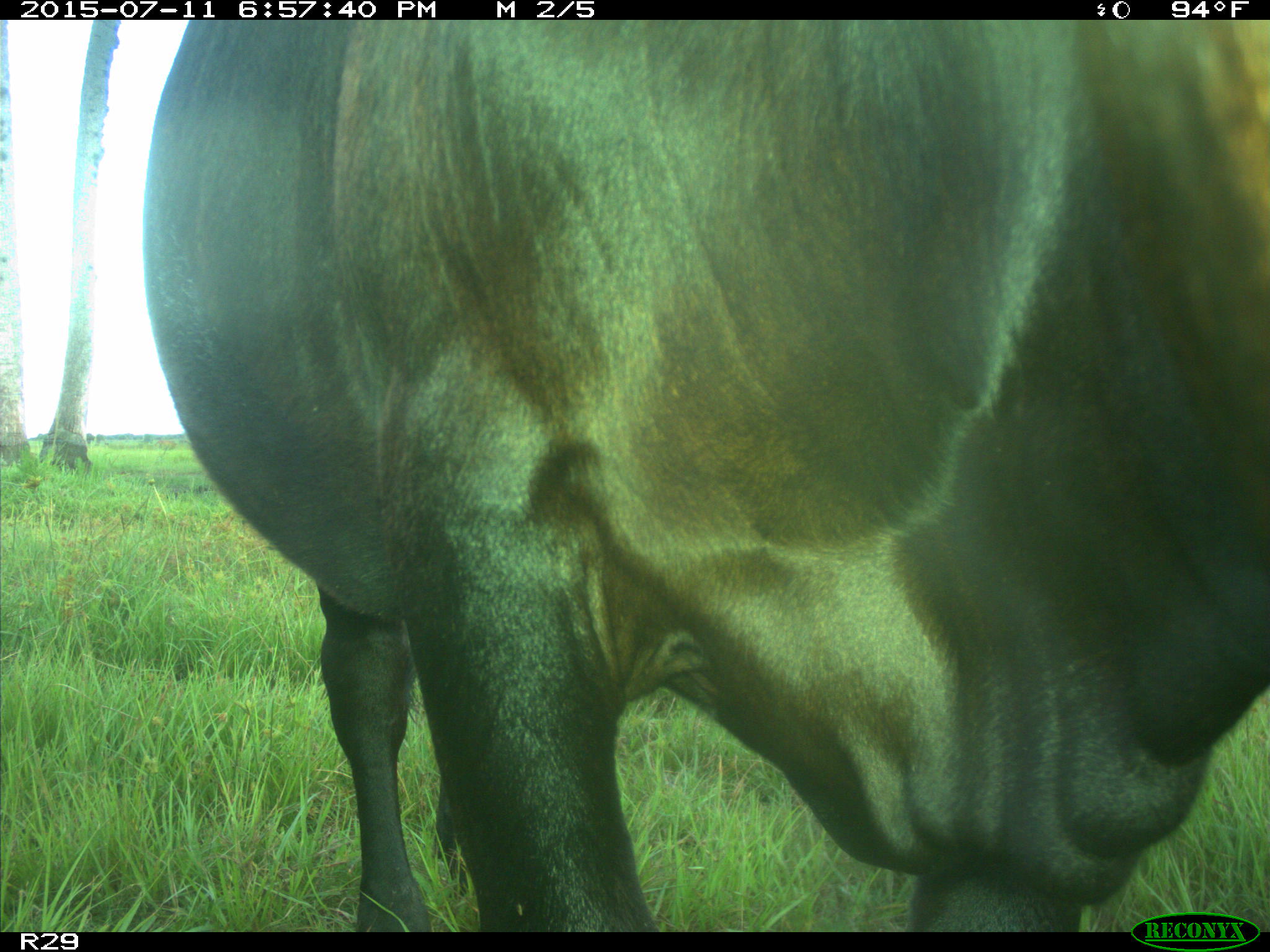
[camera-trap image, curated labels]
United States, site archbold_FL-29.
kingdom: Animalia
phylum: Chordata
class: Mammalia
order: Artiodactyla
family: Bovidae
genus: Bos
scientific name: Bos taurus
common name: domestic cow